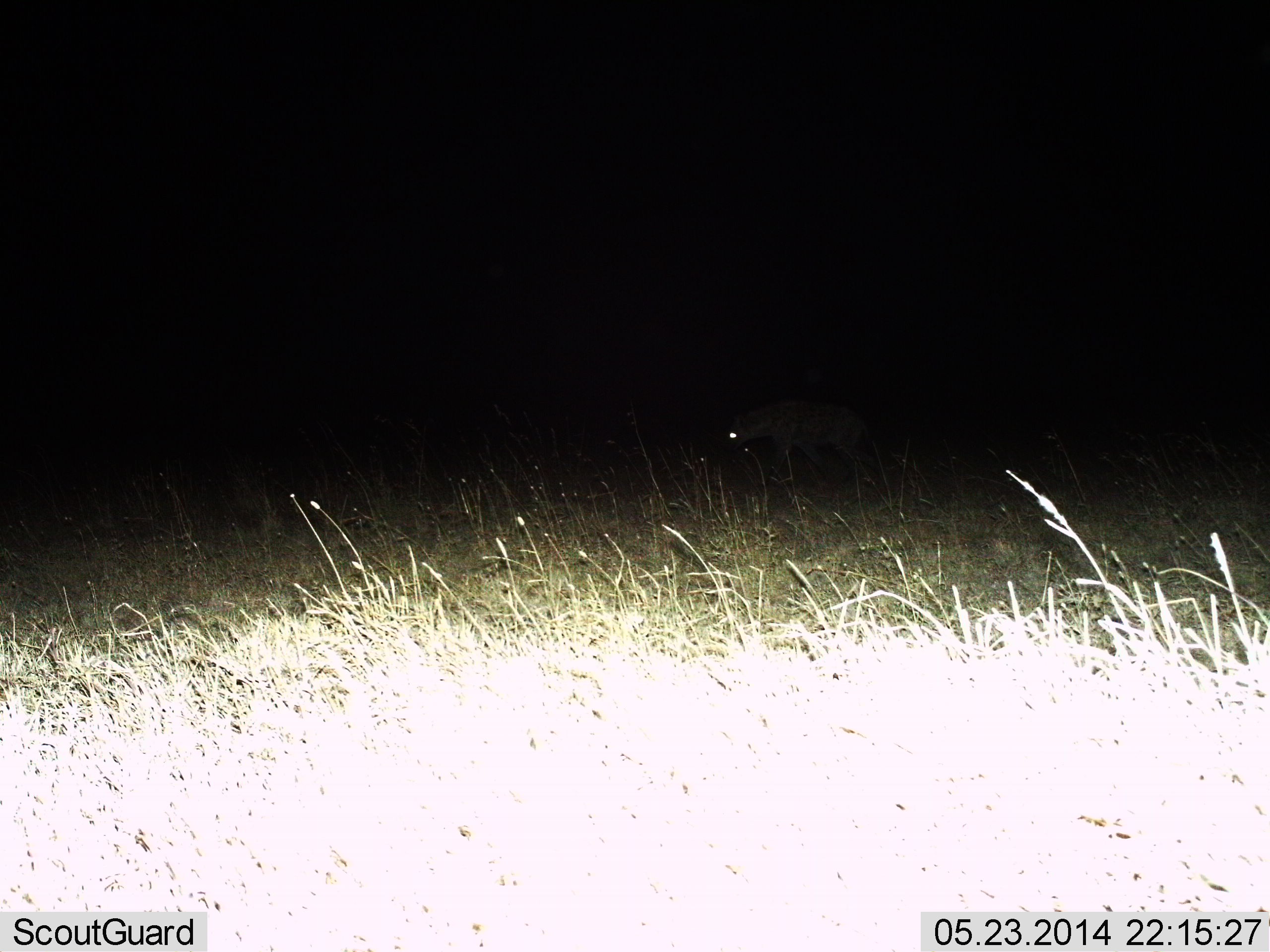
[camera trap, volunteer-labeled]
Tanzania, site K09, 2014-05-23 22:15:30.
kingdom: Animalia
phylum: Chordata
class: Mammalia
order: Carnivora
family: Hyaenidae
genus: Crocuta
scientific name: Crocuta crocuta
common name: spotted hyena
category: hyenaspotted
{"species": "hyenaspotted (spotted hyena) (Crocuta crocuta)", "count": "1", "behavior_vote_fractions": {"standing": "10%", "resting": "0%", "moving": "90%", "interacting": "0%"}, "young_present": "0%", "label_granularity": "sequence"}